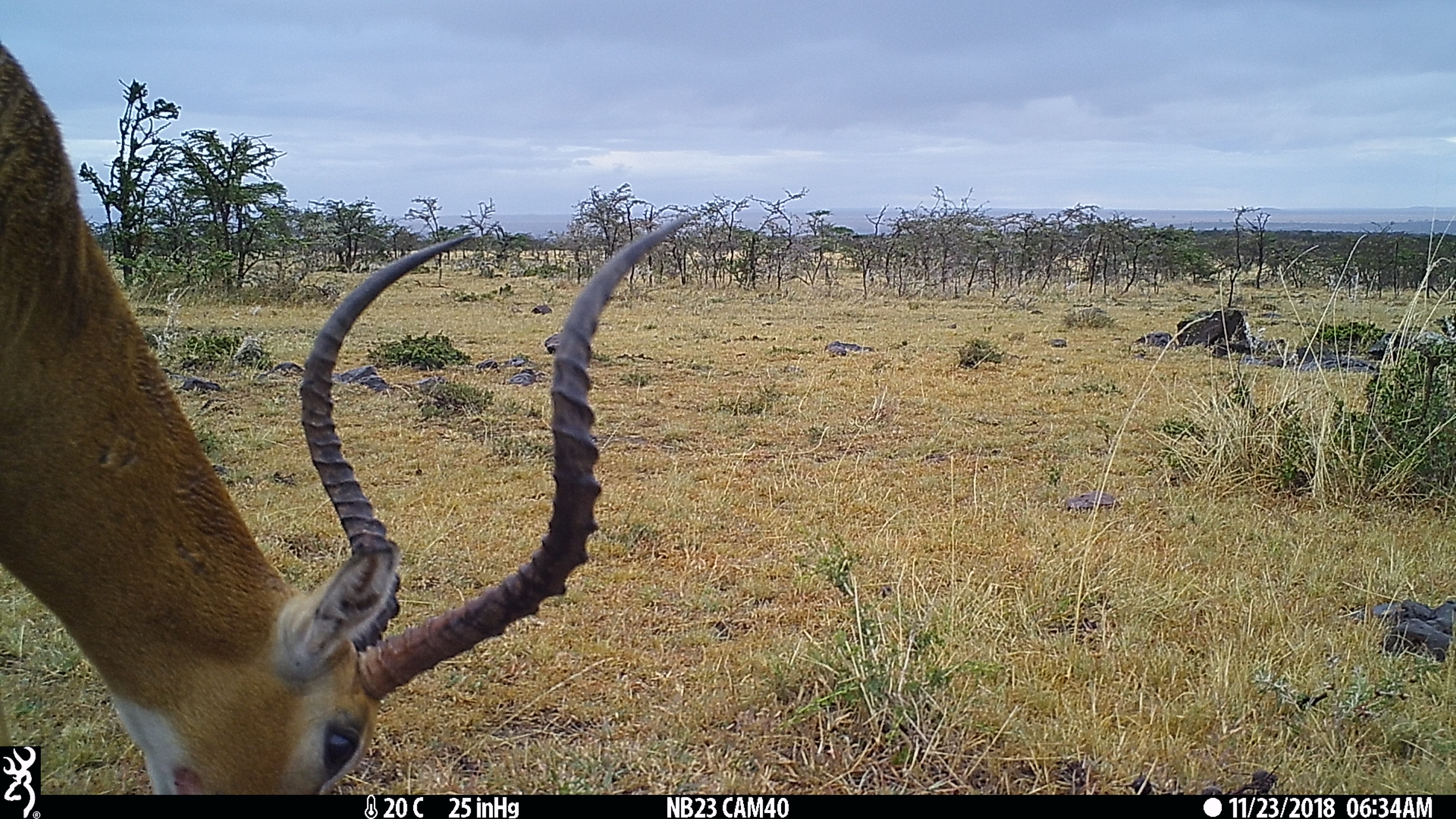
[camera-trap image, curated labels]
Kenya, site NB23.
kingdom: Animalia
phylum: Chordata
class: Mammalia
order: Artiodactyla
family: Bovidae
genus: Aepyceros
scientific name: Aepyceros melampus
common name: impala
Impala (Aepyceros melampus).